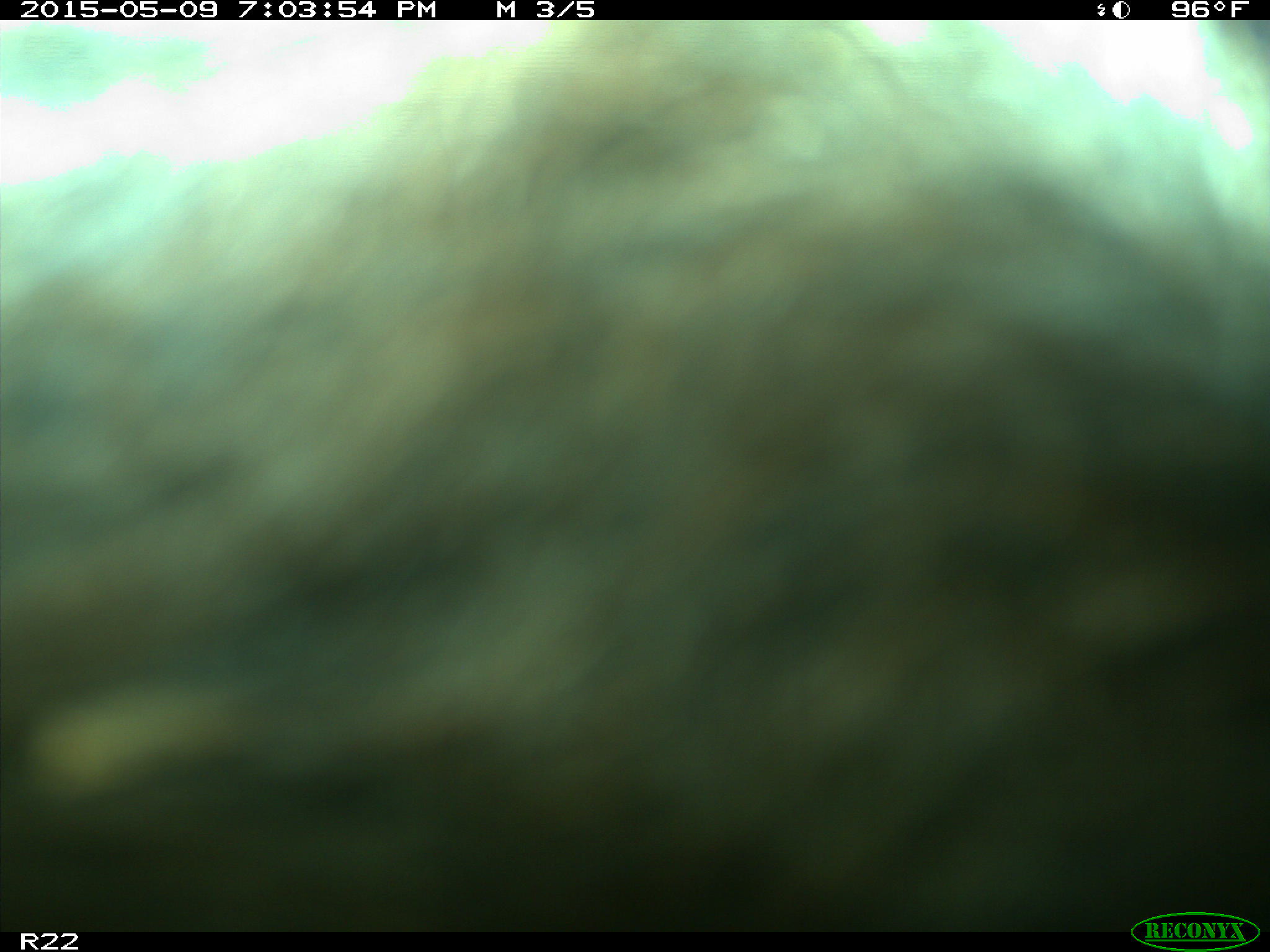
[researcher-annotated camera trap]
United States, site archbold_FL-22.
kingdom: Animalia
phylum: Chordata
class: Mammalia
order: Artiodactyla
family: Bovidae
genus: Bos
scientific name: Bos taurus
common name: domestic cow